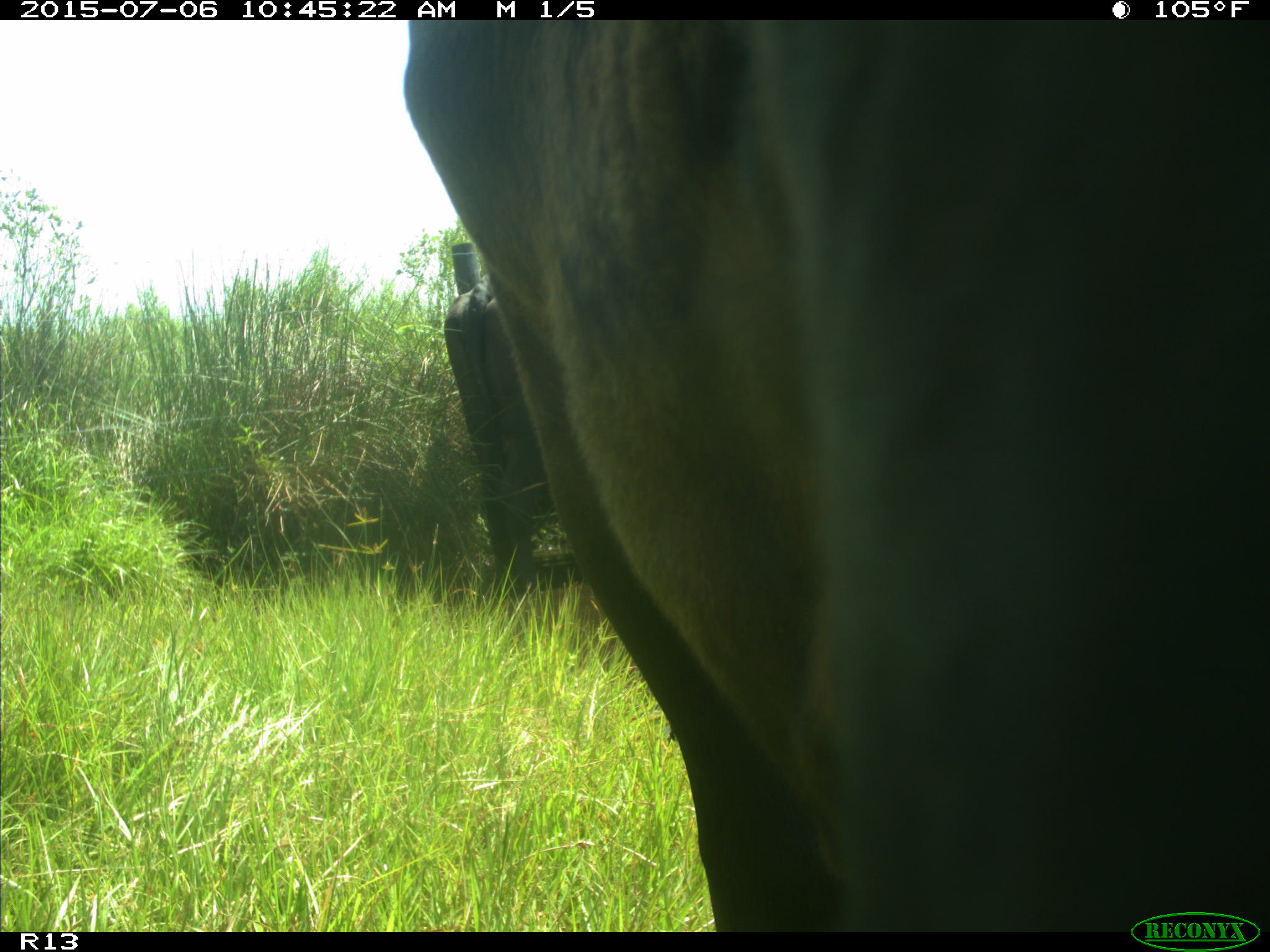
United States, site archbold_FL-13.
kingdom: Animalia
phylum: Chordata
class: Mammalia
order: Artiodactyla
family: Bovidae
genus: Bos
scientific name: Bos taurus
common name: domestic cow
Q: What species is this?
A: Bos taurus (domestic cow).